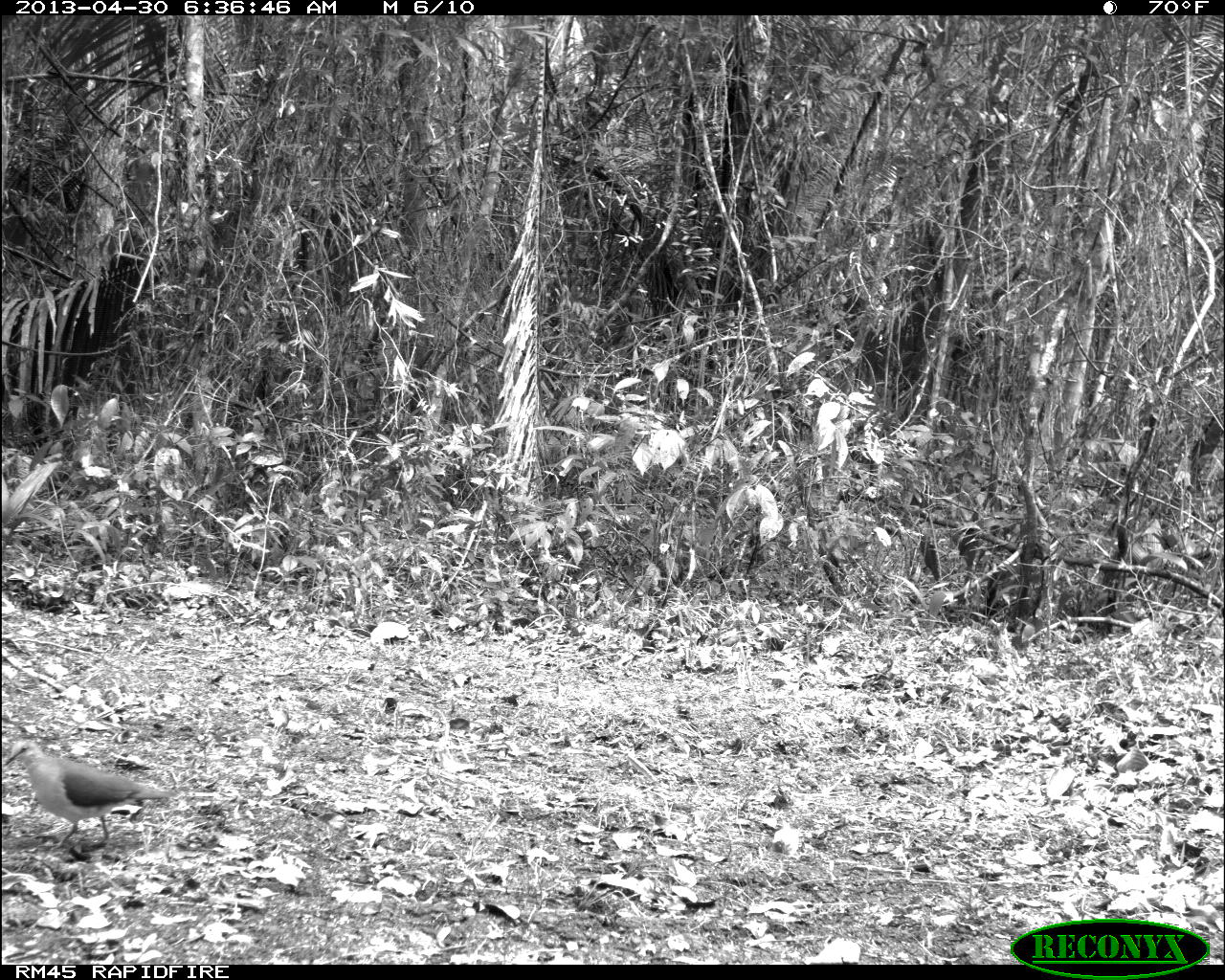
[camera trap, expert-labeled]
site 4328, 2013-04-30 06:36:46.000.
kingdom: Animalia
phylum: Chordata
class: Aves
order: Columbiformes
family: Columbidae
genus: Leptotila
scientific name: Leptotila plumbeiceps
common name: gray-headed dove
Leptotila plumbeiceps (gray-headed dove), count 1.